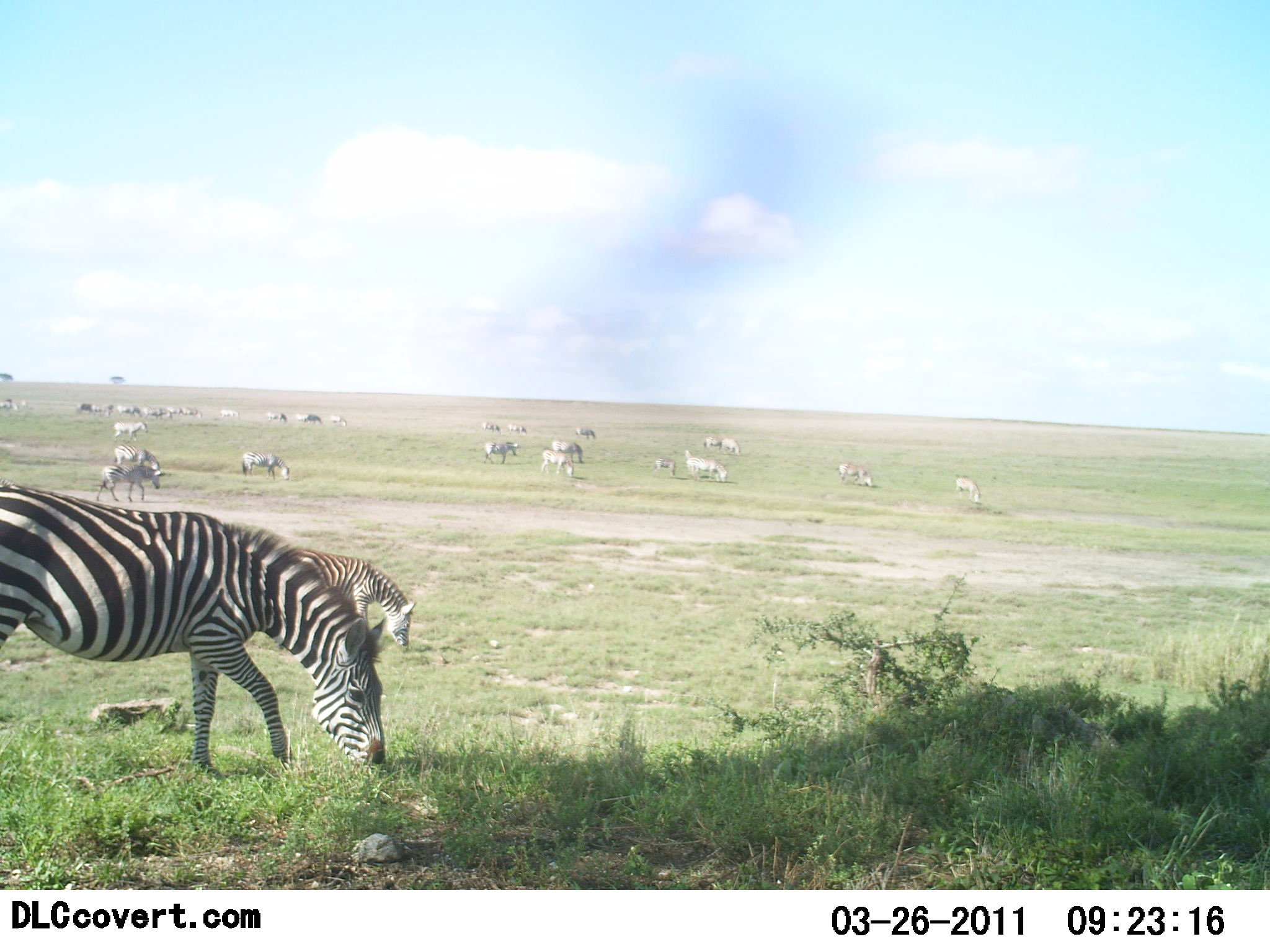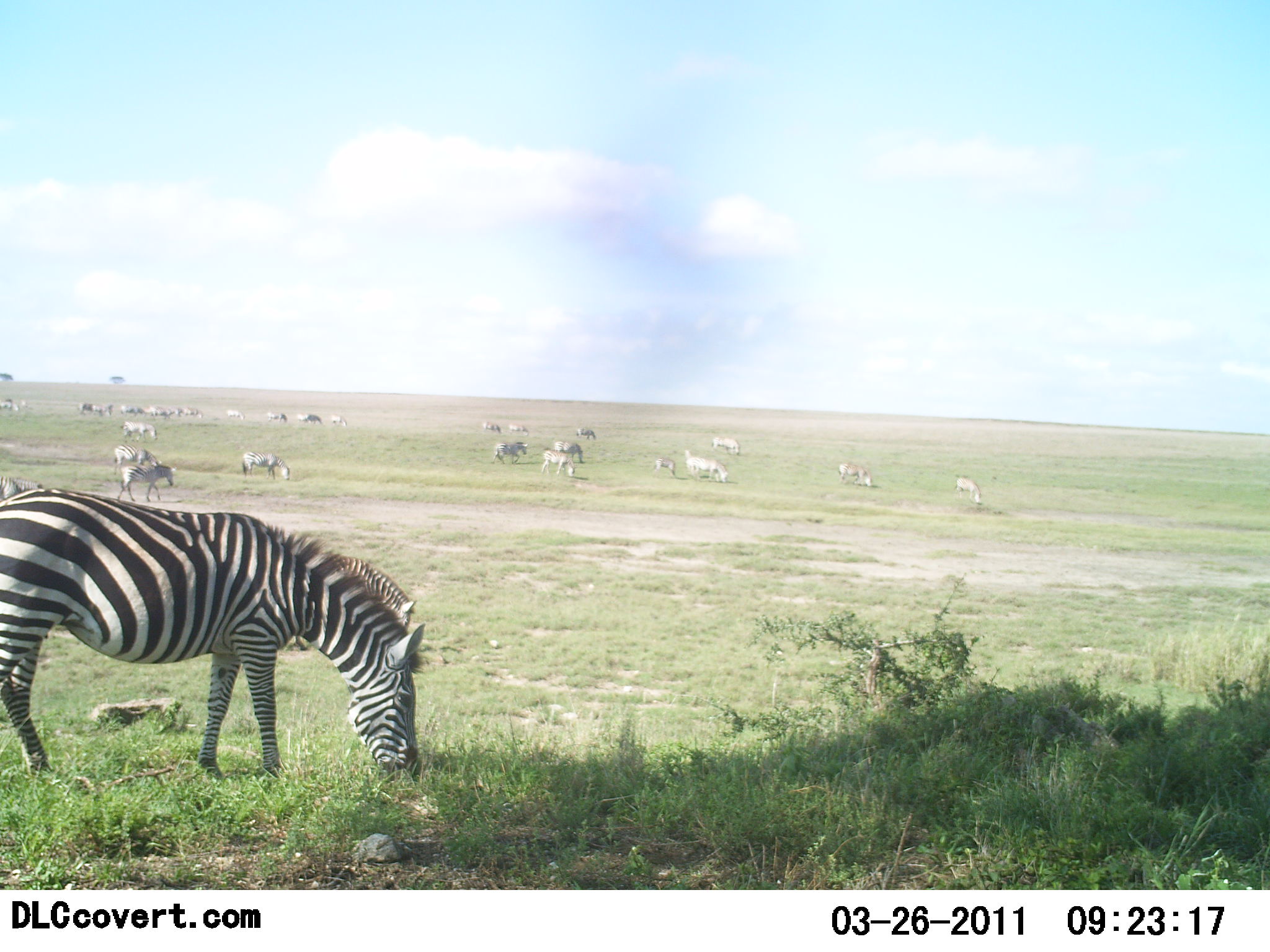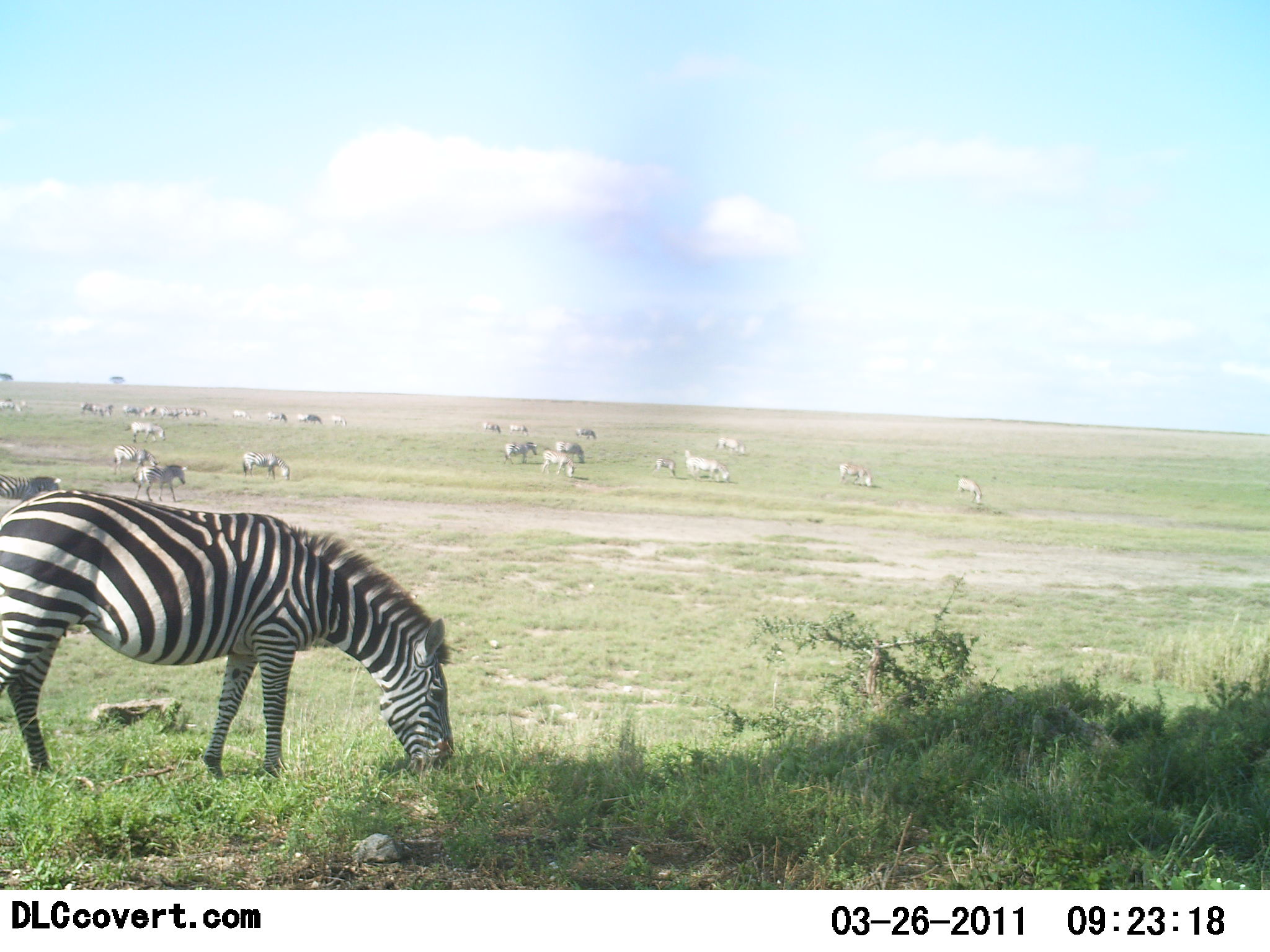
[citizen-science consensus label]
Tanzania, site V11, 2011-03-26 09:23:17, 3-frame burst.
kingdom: Animalia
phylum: Chordata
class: Mammalia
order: Perissodactyla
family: Equidae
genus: Equus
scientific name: Equus quagga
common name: plains zebra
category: zebra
Zebra (plains zebra) (Equus quagga), count 11-50. Behavior (volunteer vote fractions): standing 18%, resting 0%, moving 36%, interacting 0%. Young present (vote fraction): 0%. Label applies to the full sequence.